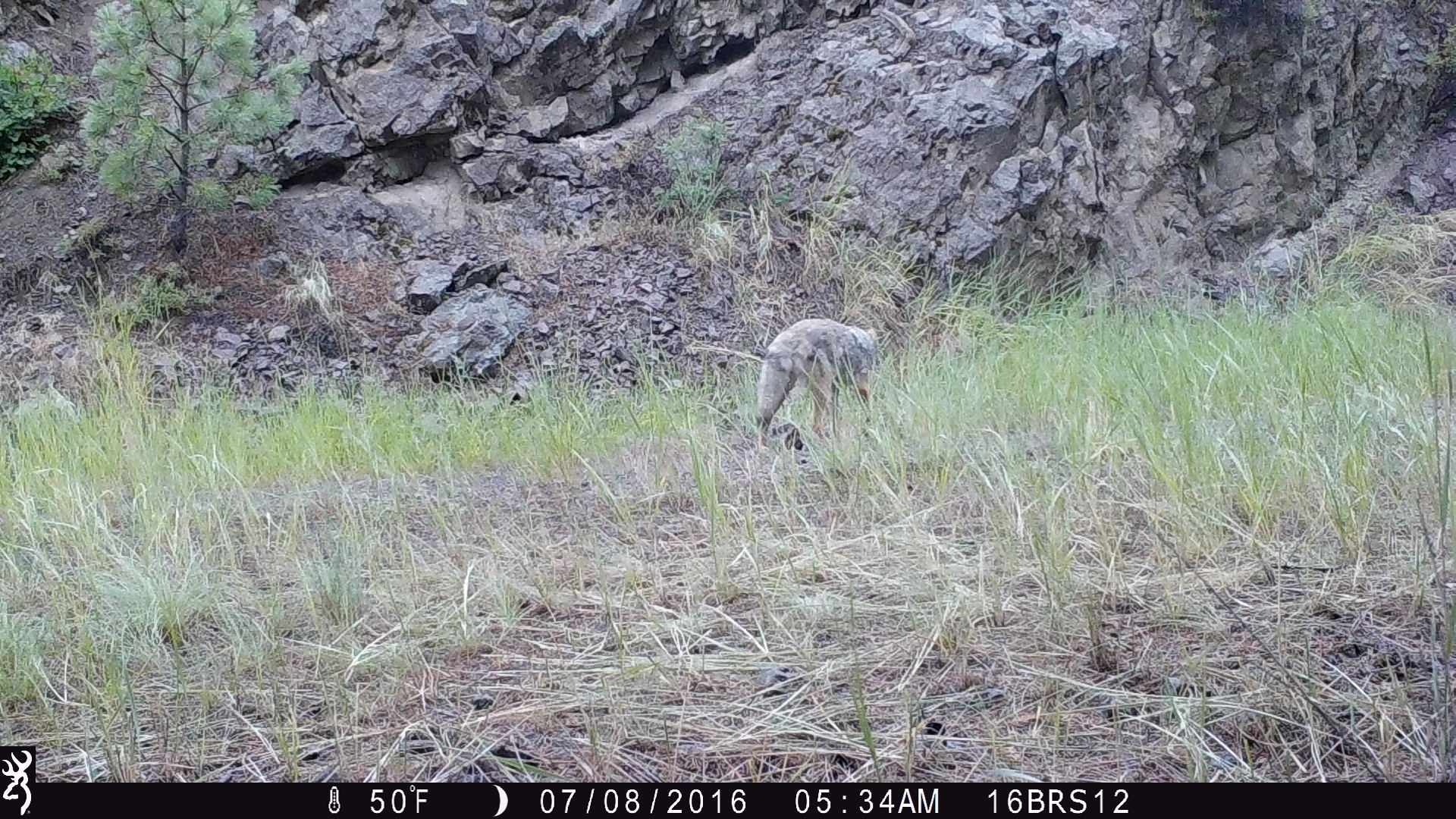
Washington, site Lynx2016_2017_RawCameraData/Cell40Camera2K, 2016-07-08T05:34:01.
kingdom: Animalia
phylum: Chordata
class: Mammalia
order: Carnivora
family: Canidae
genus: Canis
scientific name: Canis latrans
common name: coyote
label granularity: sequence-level